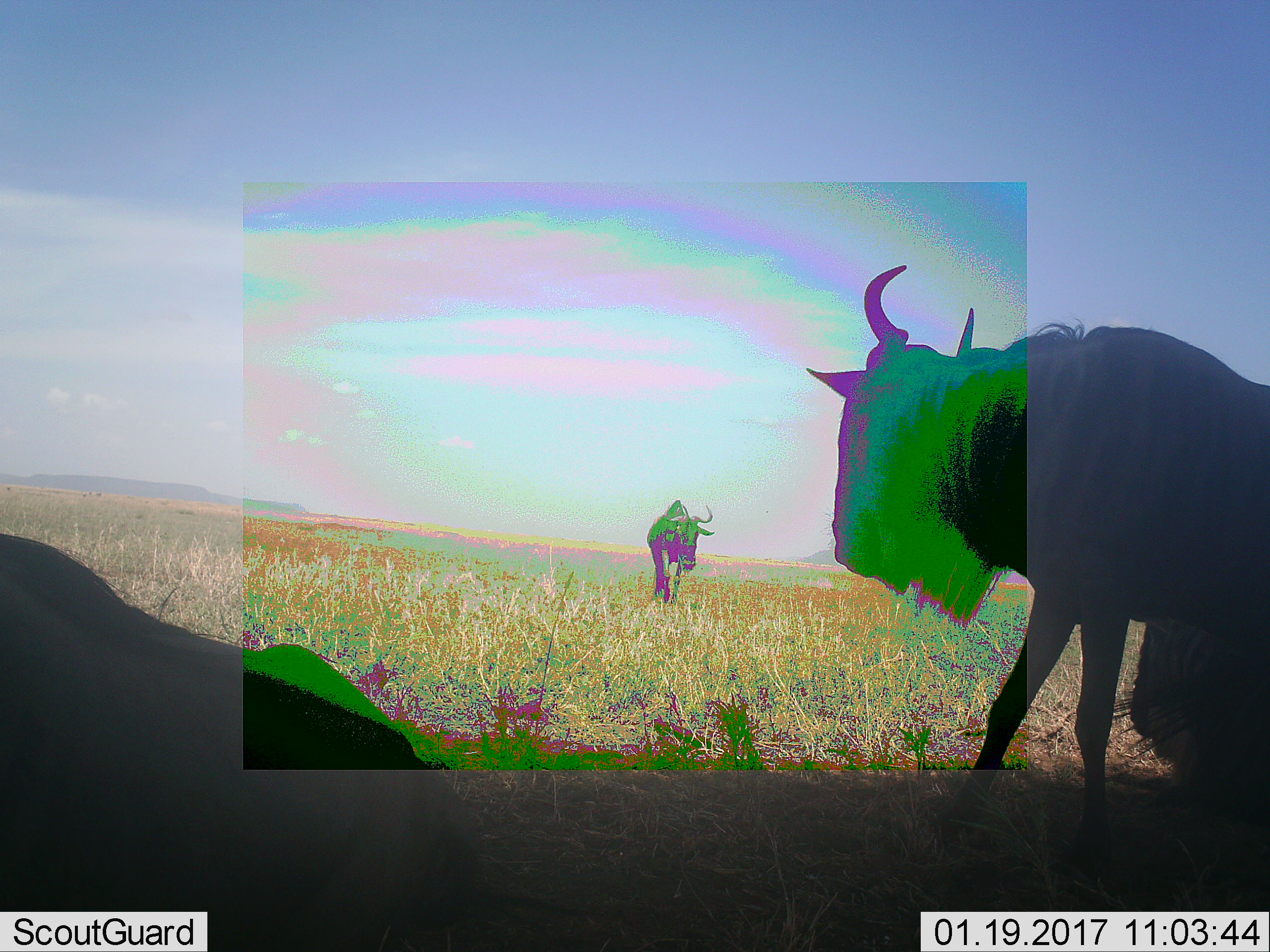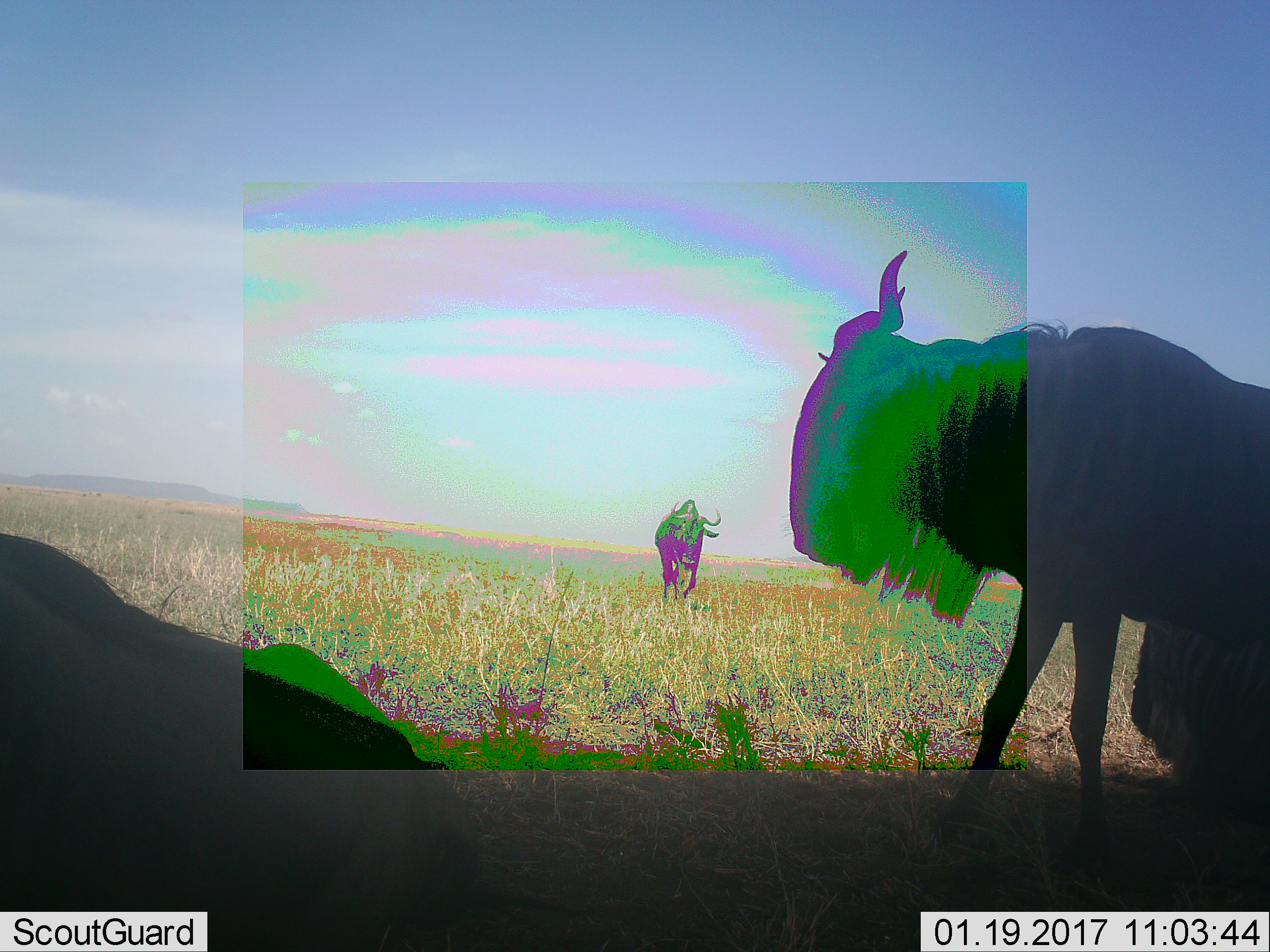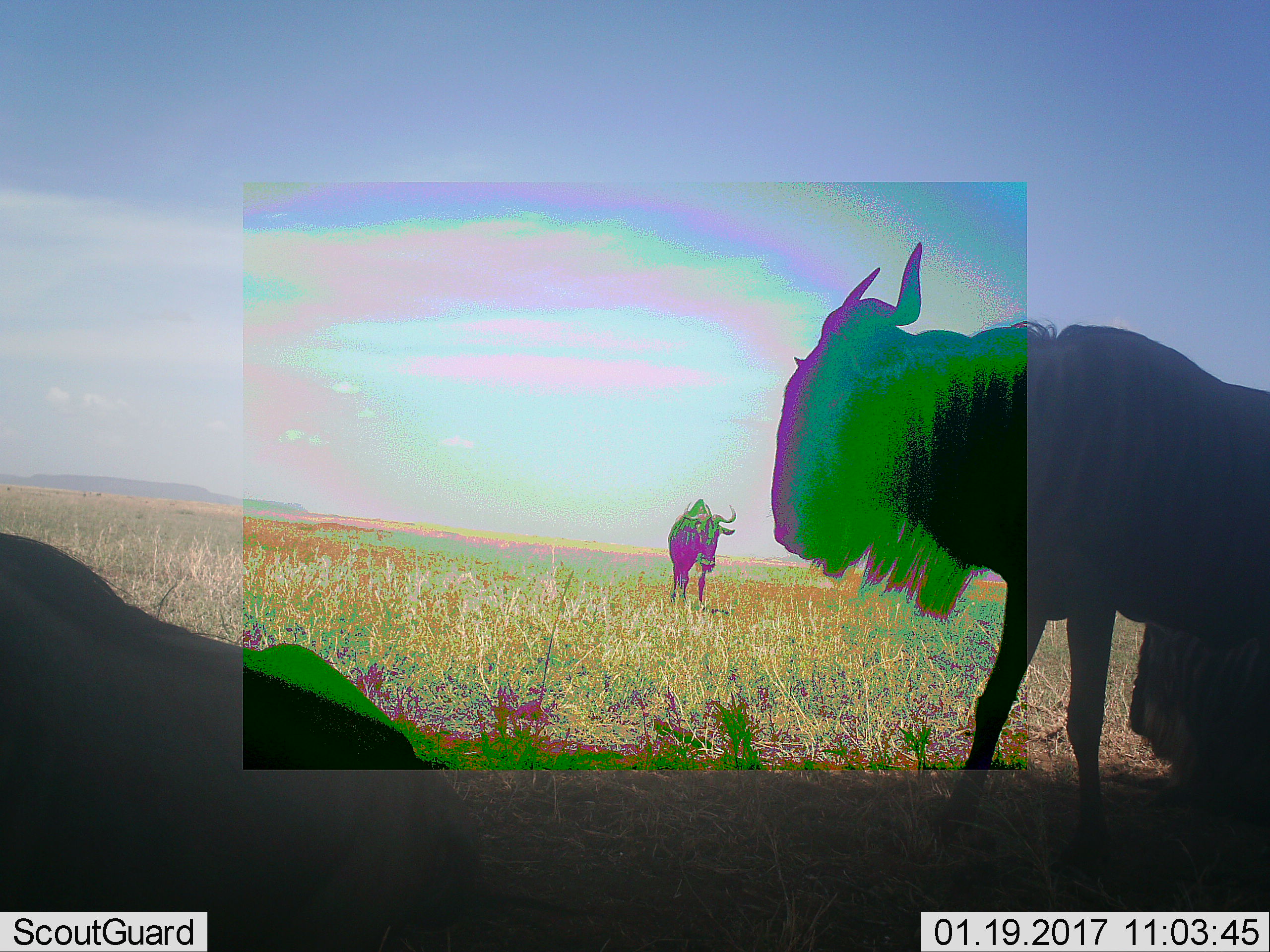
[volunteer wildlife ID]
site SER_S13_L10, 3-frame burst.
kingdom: Animalia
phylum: Chordata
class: Mammalia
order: Artiodactyla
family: Bovidae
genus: Connochaetes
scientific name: Connochaetes taurinus taurinus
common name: blue wildebeest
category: wildebeestblue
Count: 3.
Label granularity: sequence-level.